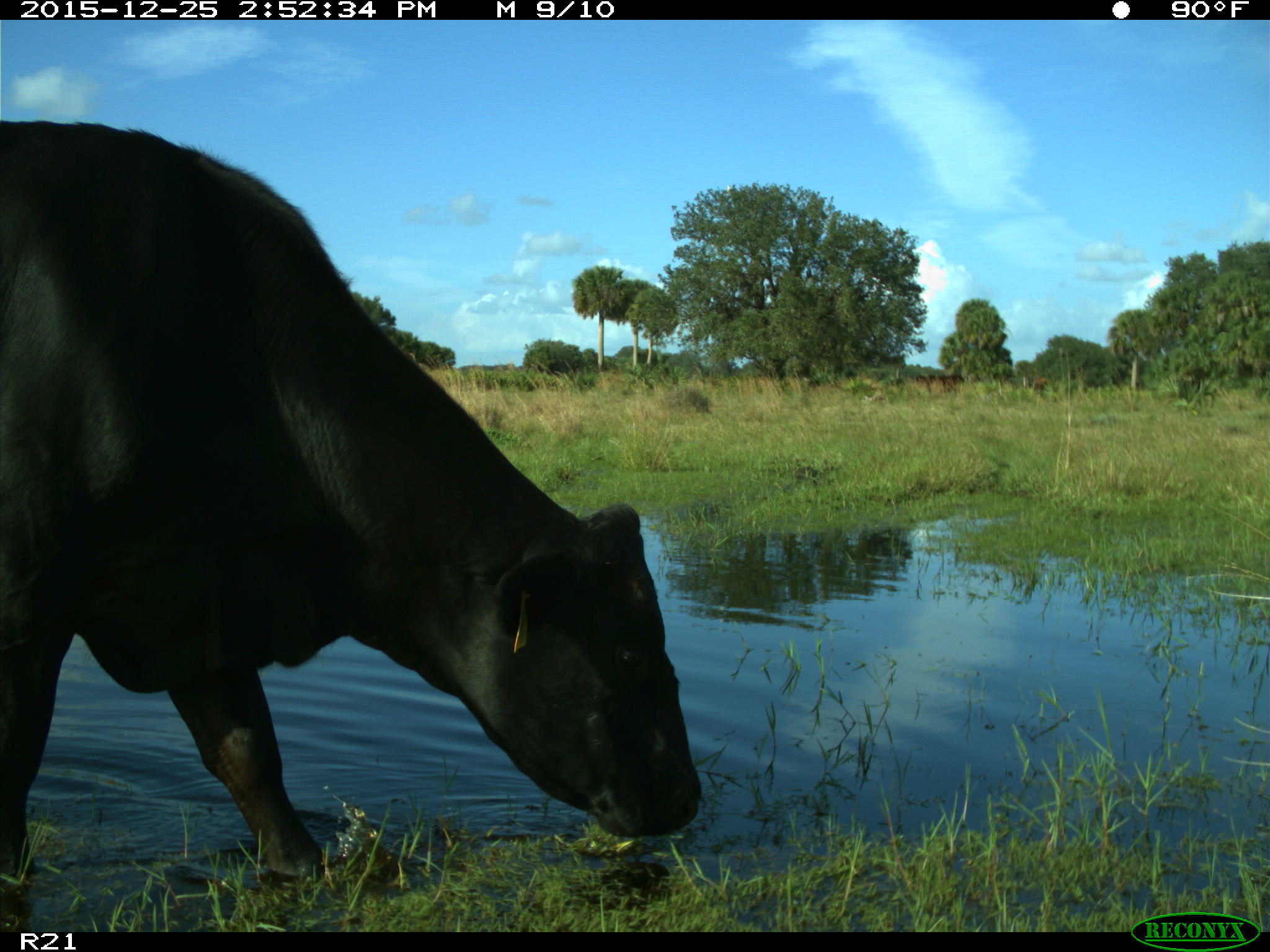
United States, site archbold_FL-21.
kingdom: Animalia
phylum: Chordata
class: Mammalia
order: Artiodactyla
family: Bovidae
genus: Bos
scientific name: Bos taurus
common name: domestic cow